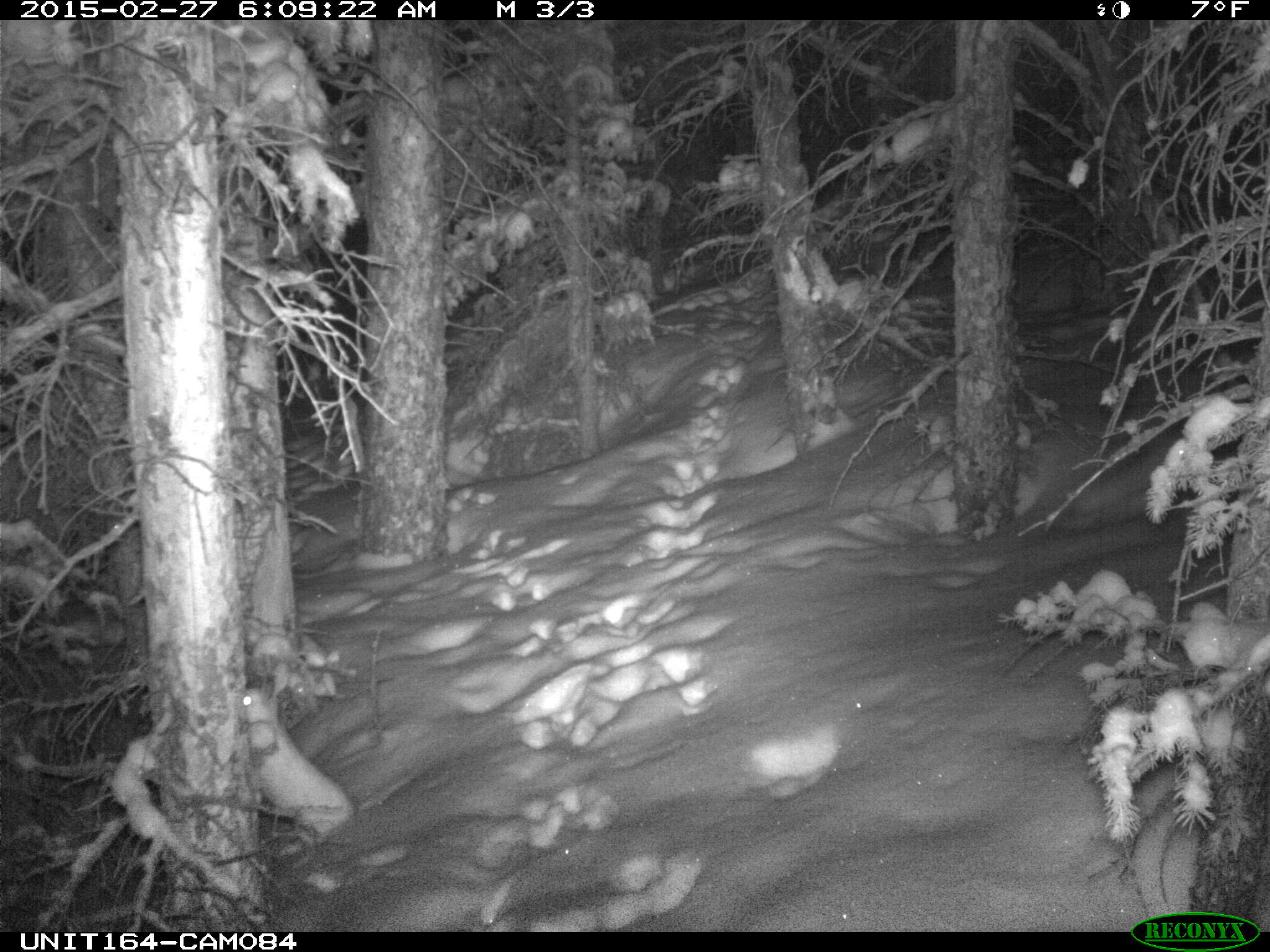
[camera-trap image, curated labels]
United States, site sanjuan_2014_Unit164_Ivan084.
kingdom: Animalia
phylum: Chordata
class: Mammalia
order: Lagomorpha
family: Leporidae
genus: Lepus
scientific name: Lepus americanus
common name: snowshoe hare